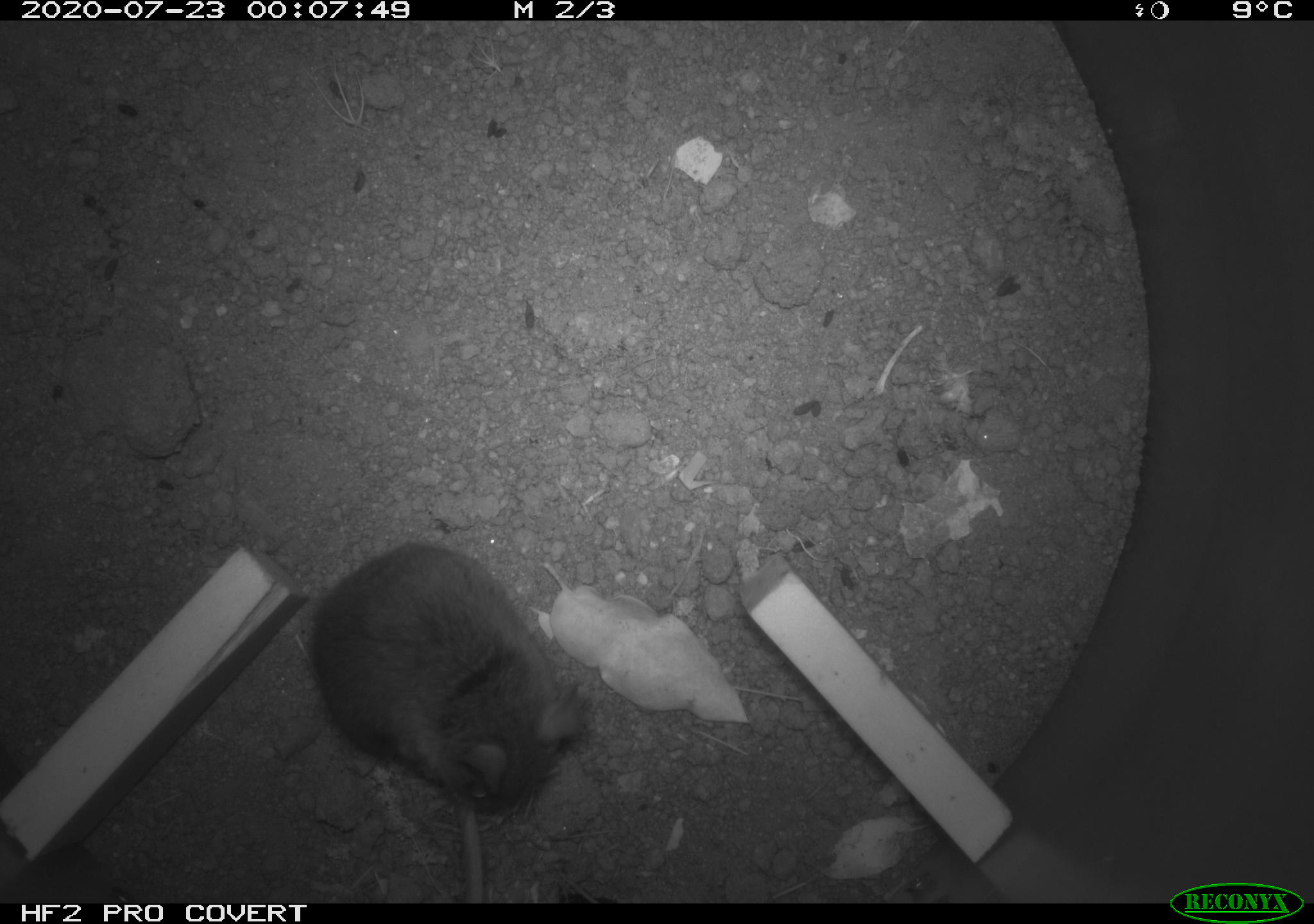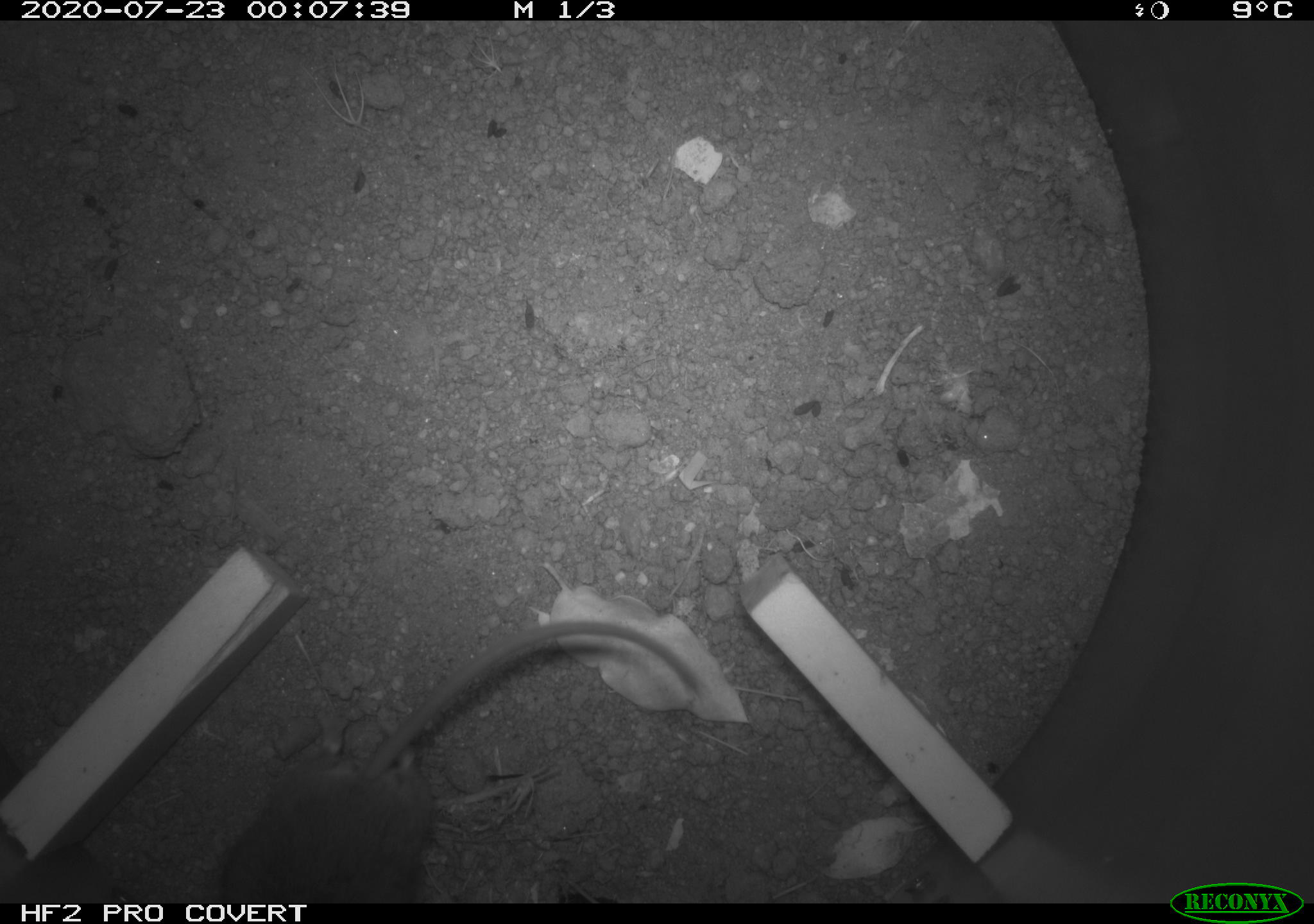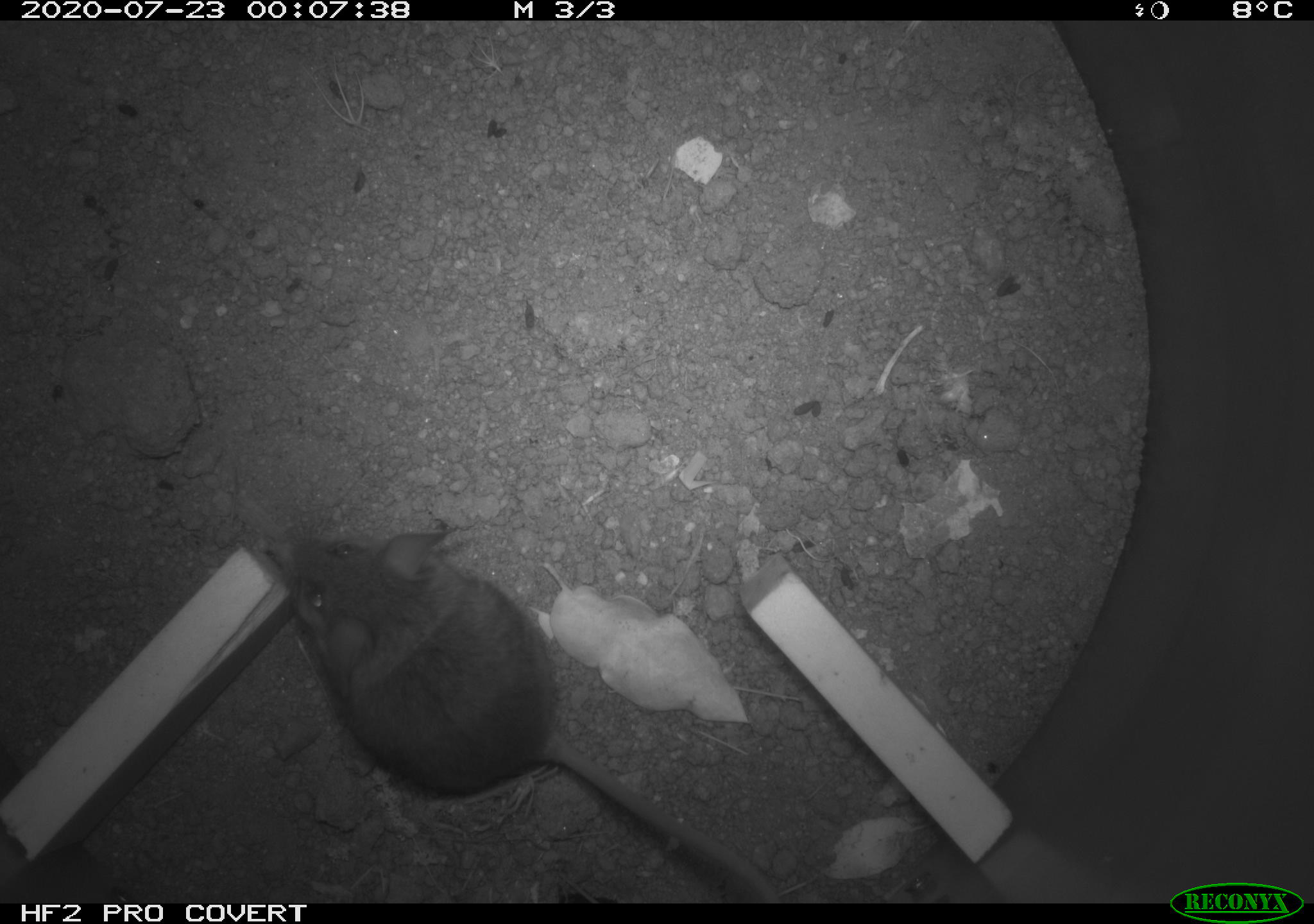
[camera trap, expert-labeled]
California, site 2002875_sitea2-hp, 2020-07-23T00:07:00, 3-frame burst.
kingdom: Animalia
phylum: Chordata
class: Mammalia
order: Rodentia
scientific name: Rodentia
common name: rodent